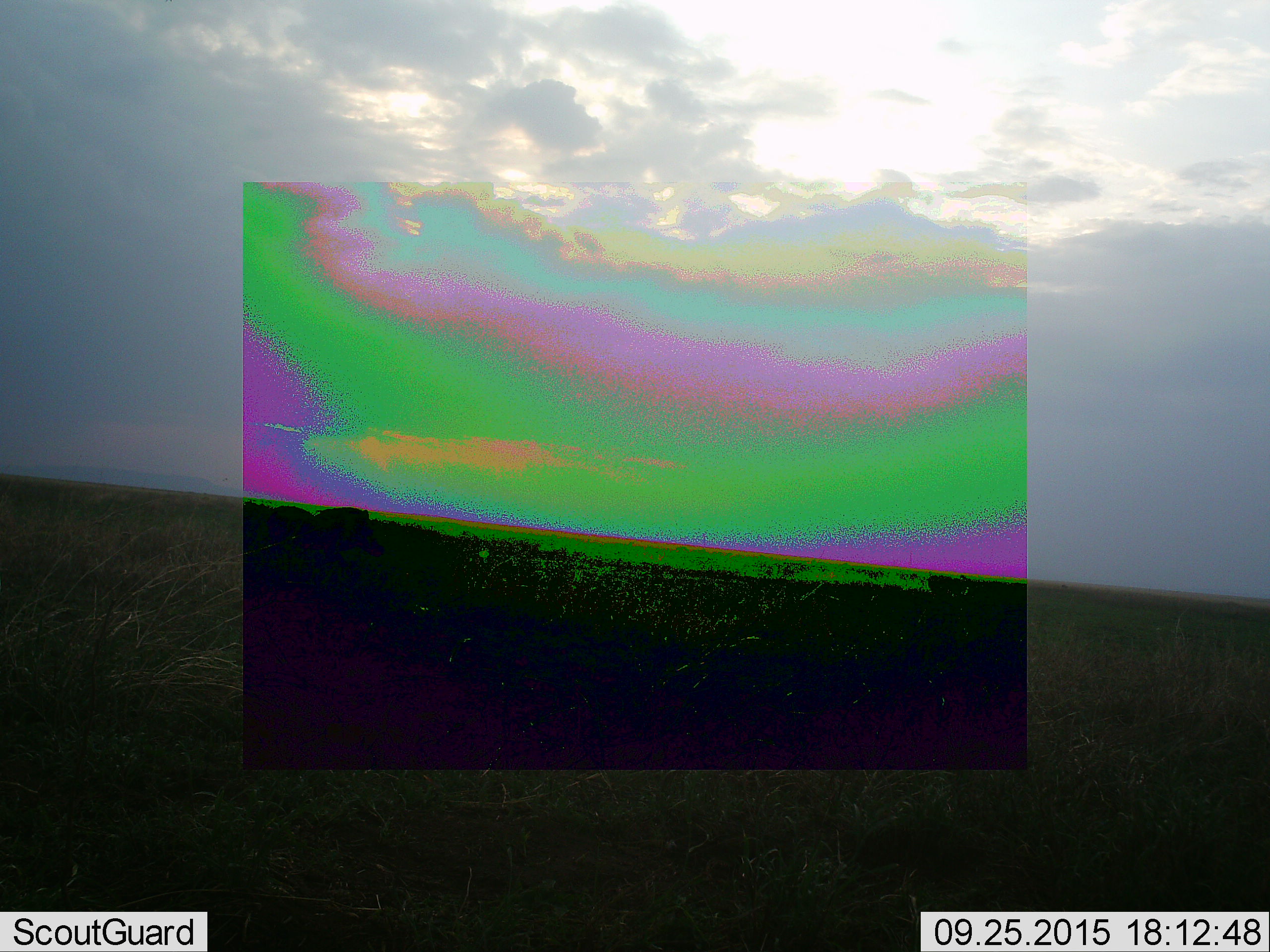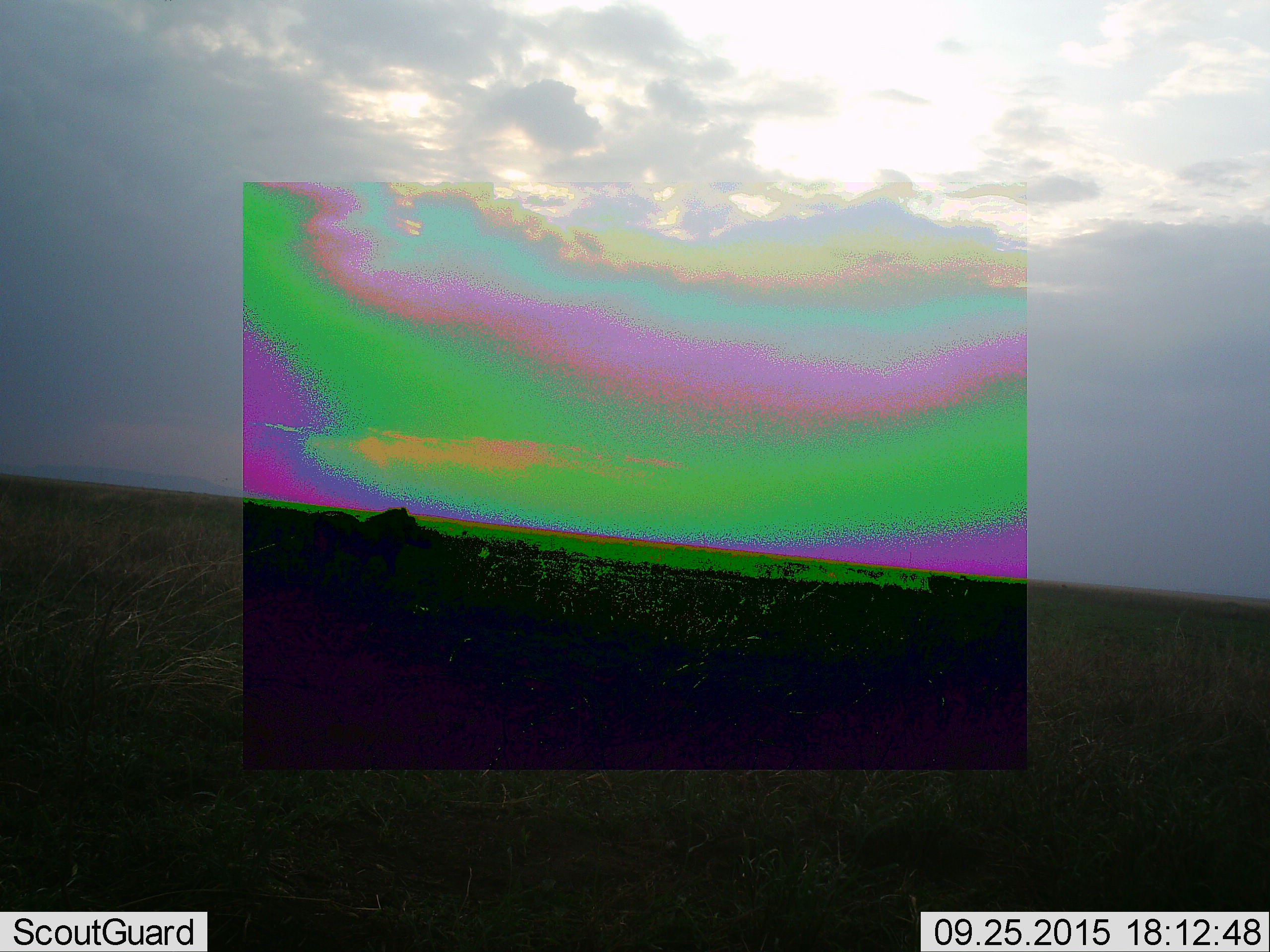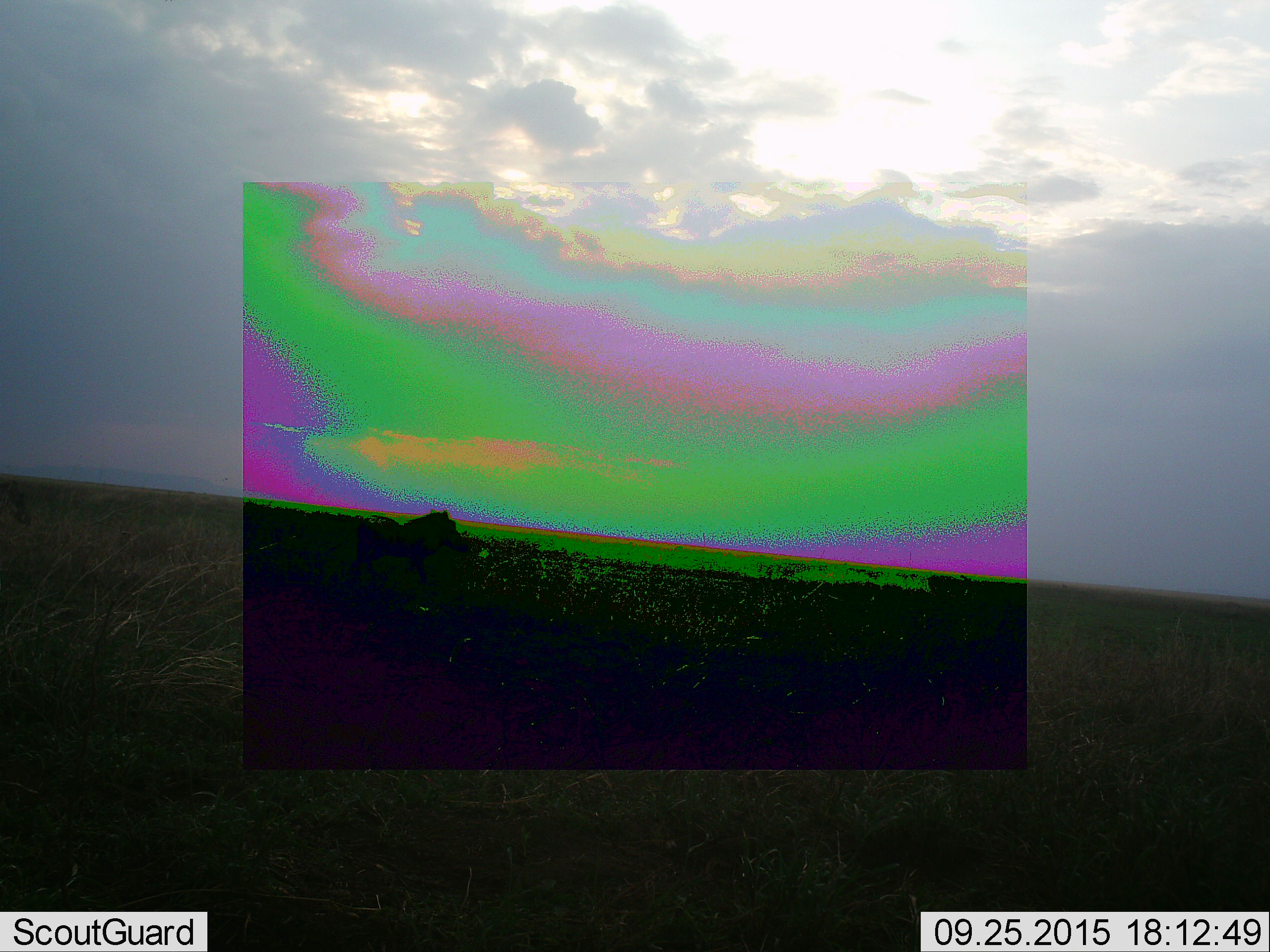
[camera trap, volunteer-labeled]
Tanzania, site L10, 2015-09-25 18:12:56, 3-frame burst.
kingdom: Animalia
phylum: Chordata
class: Mammalia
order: Artiodactyla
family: Suidae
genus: Phacochoerus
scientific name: Phacochoerus africanus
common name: warthog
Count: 2.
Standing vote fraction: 0%.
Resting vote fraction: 0%.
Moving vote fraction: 100%.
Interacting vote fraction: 0%.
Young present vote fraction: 0%.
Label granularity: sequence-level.